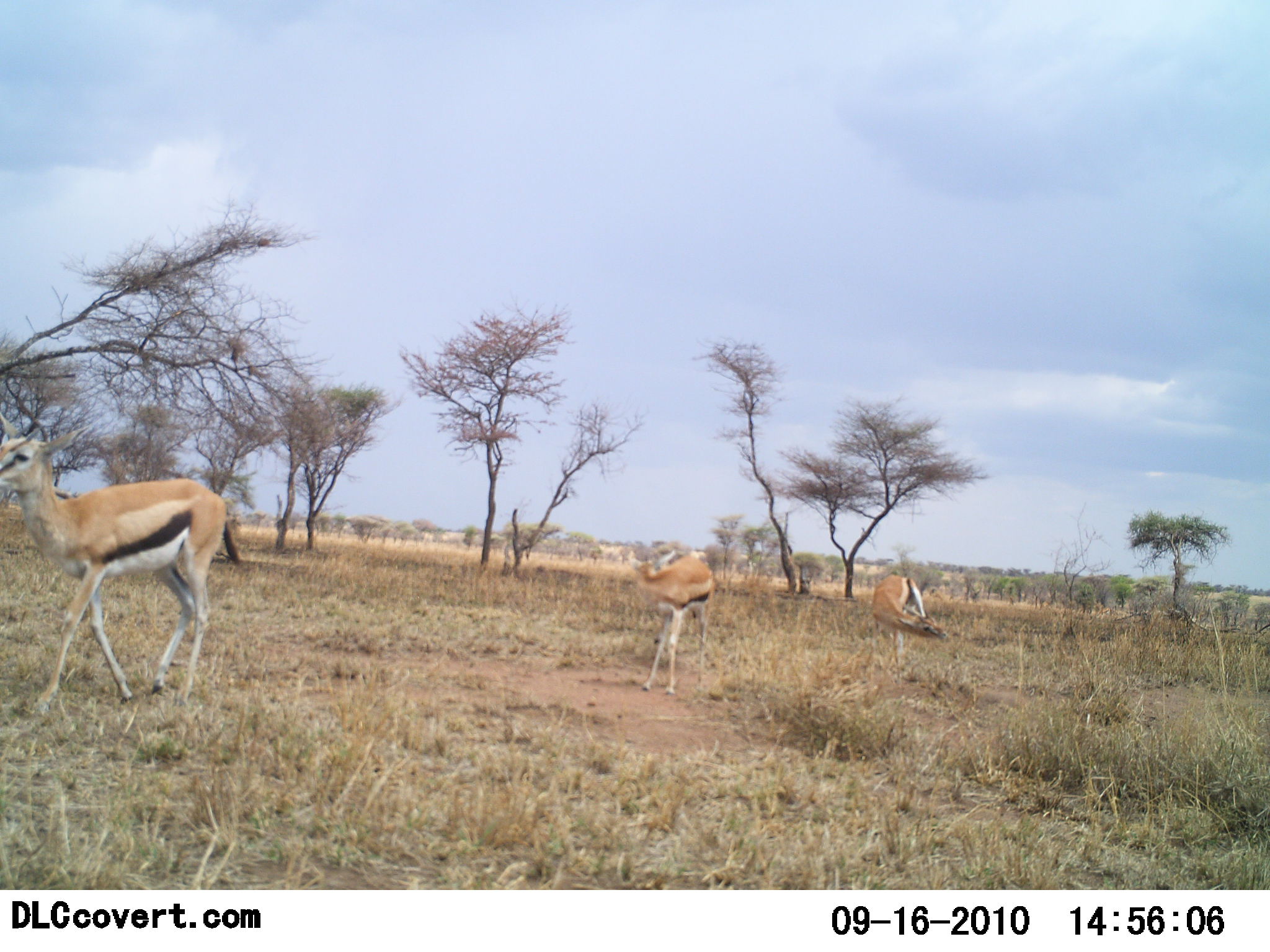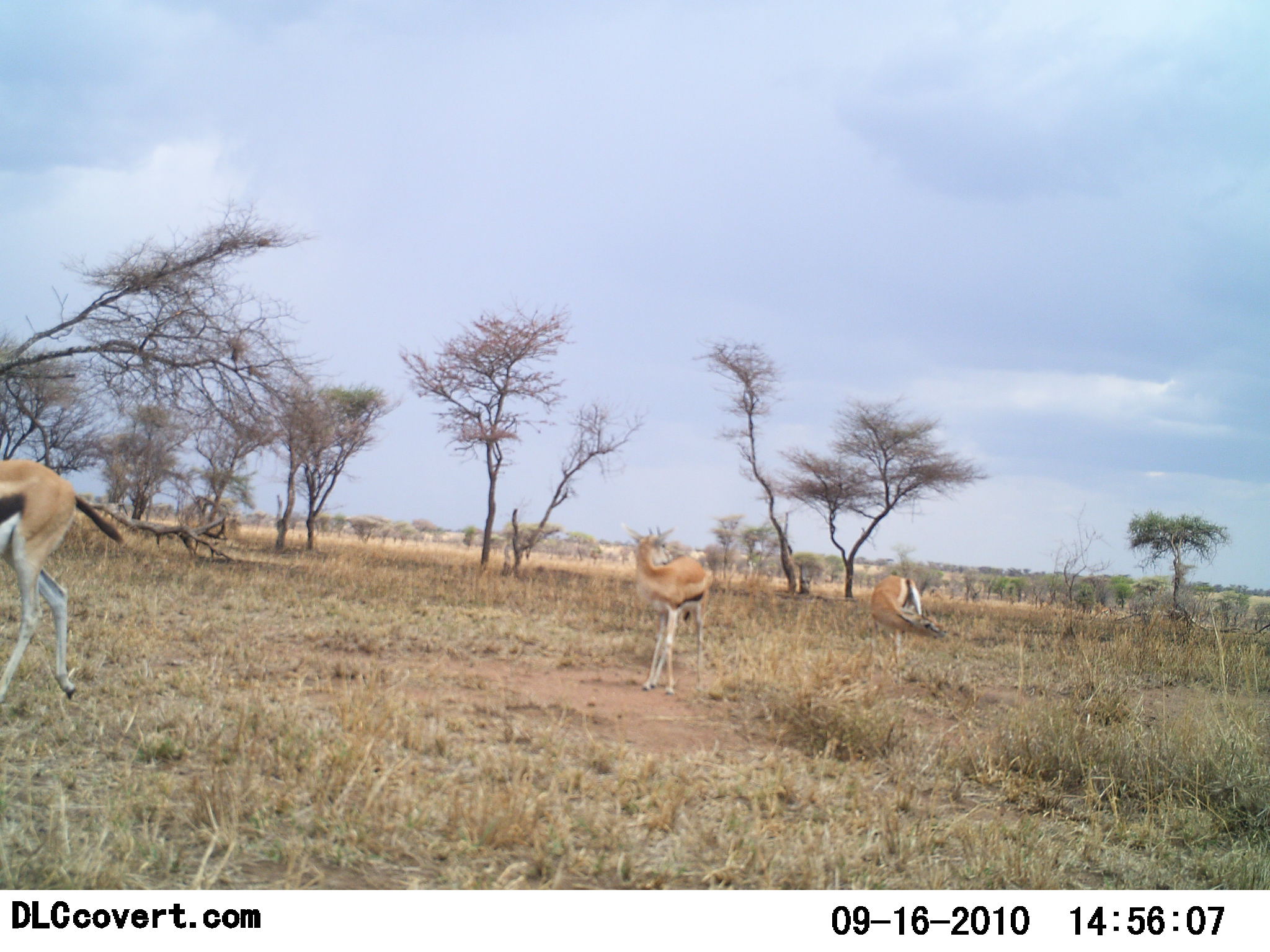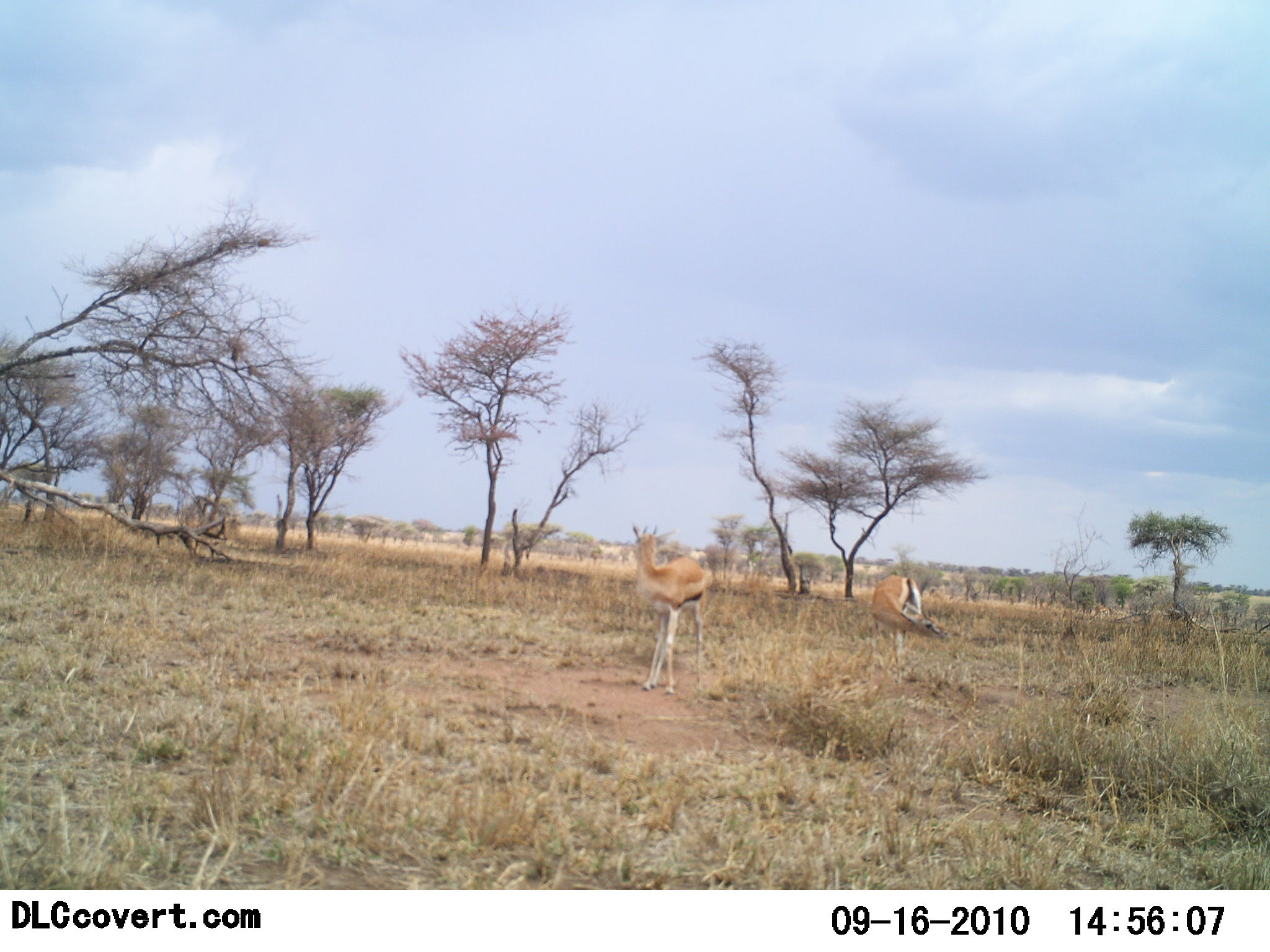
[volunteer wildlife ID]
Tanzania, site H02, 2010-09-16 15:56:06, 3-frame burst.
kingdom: Animalia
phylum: Chordata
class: Mammalia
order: Artiodactyla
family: Bovidae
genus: Eudorcas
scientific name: Eudorcas thomsonii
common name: thomson's gazelle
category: gazellethomsons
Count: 3.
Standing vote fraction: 56%.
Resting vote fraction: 6%.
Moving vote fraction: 56%.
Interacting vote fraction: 6%.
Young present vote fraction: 0%.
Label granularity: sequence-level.